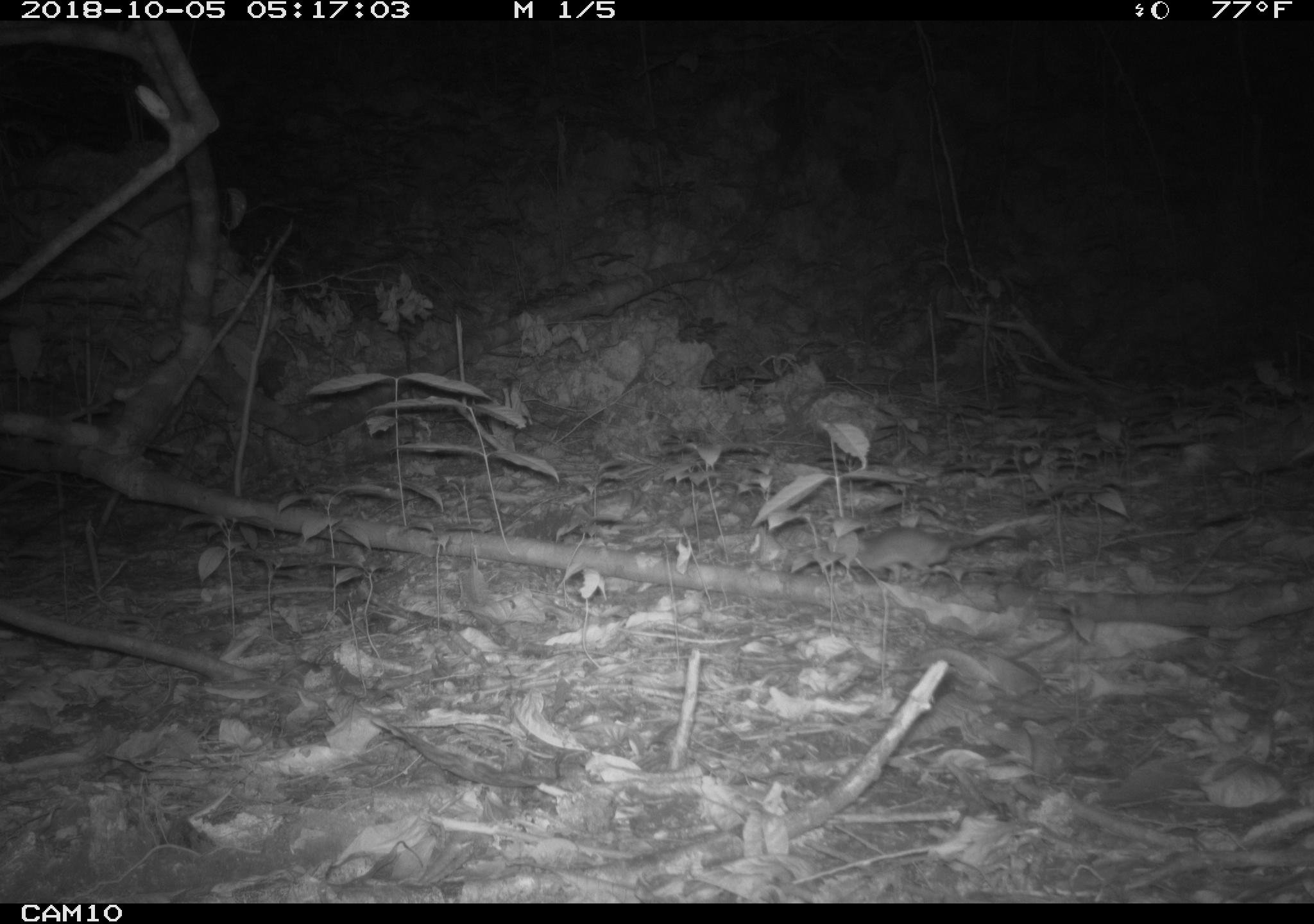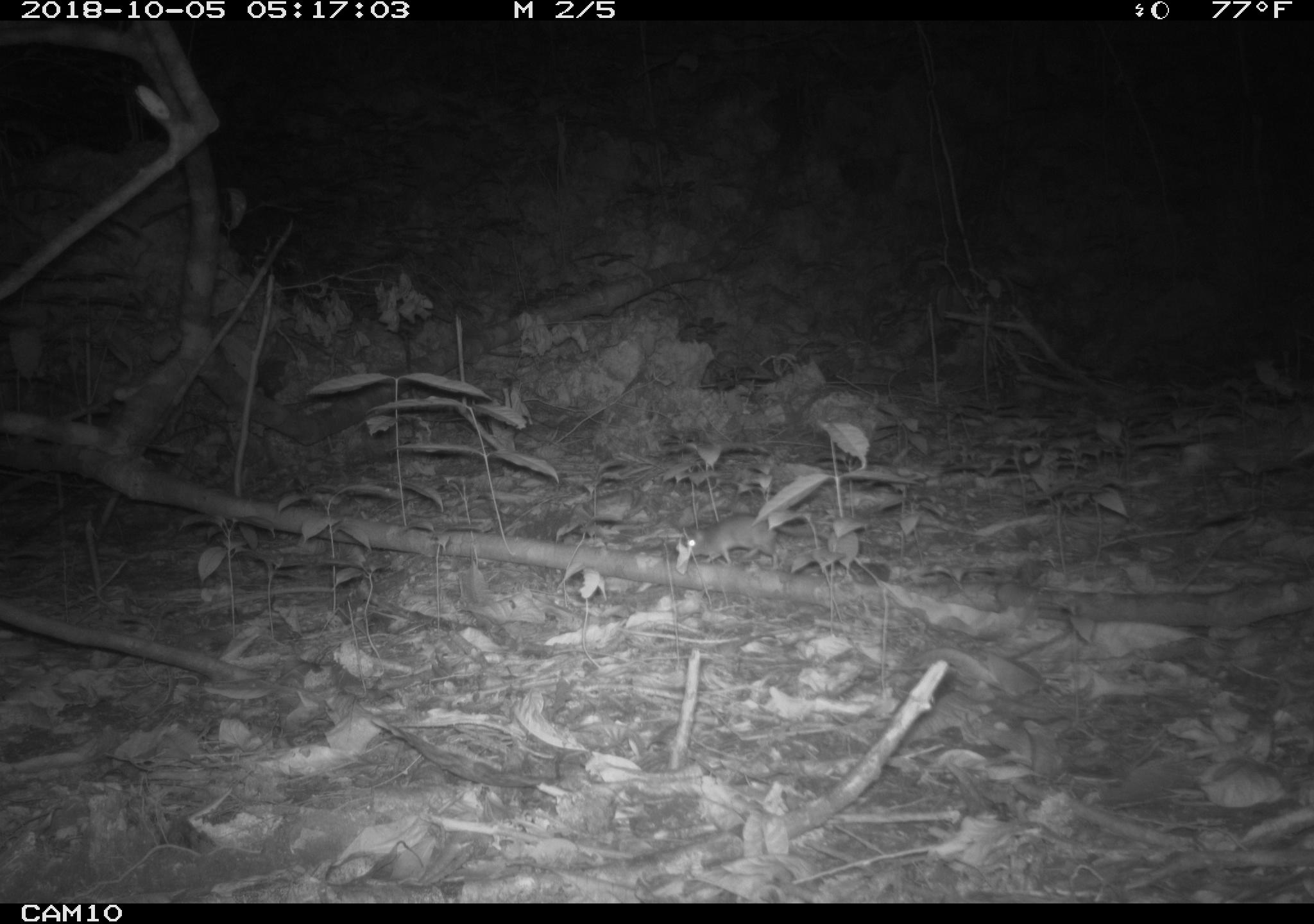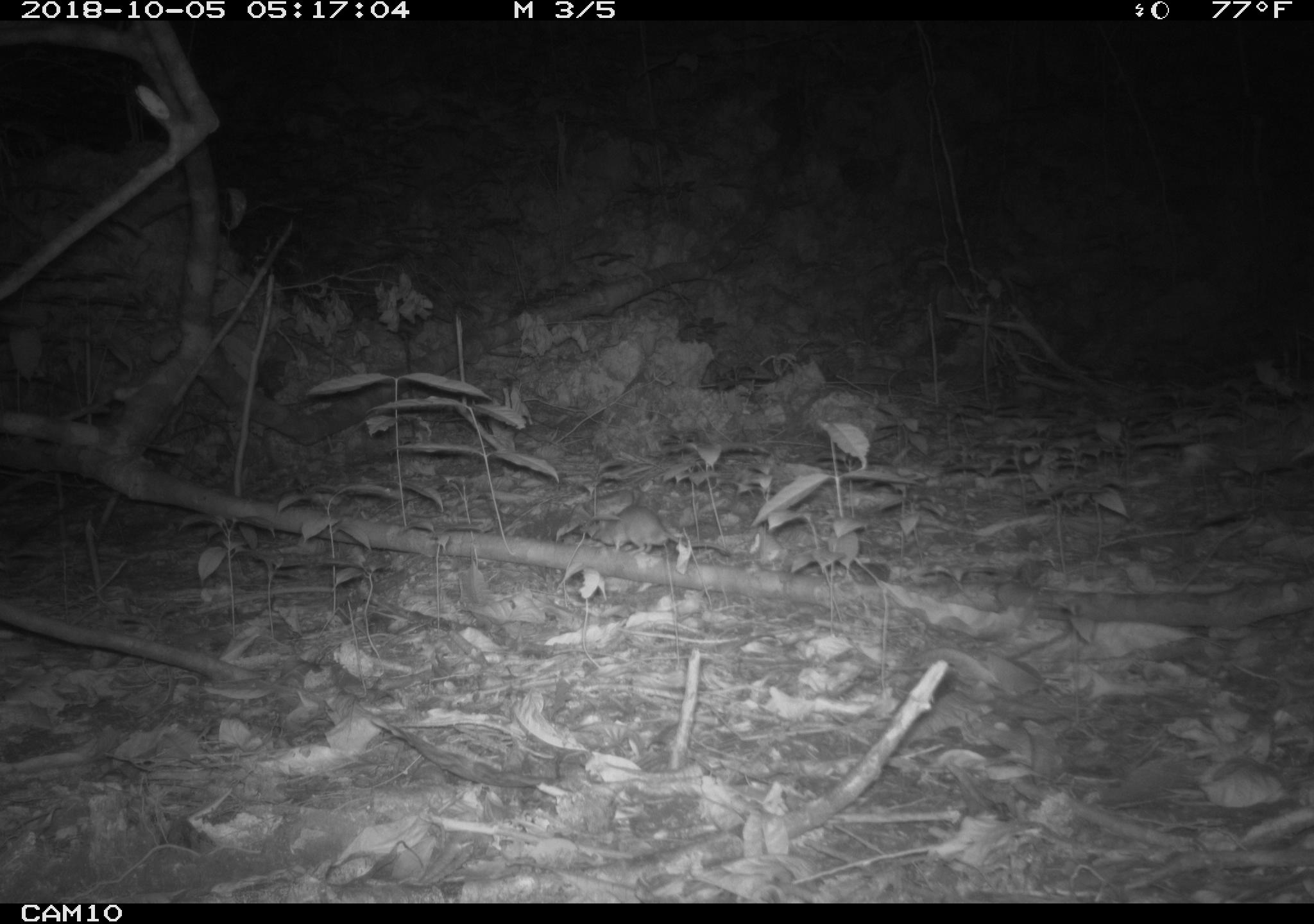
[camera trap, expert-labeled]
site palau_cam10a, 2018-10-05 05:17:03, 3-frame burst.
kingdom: Animalia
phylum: Chordata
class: Mammalia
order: Rodentia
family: Muridae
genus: Rattus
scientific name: Rattus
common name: rat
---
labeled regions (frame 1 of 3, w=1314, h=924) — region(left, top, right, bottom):
rat: region(848, 529, 1025, 577)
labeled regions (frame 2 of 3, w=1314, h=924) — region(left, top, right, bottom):
rat: region(673, 514, 808, 561)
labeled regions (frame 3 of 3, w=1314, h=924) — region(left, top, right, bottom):
rat: region(558, 504, 718, 565)